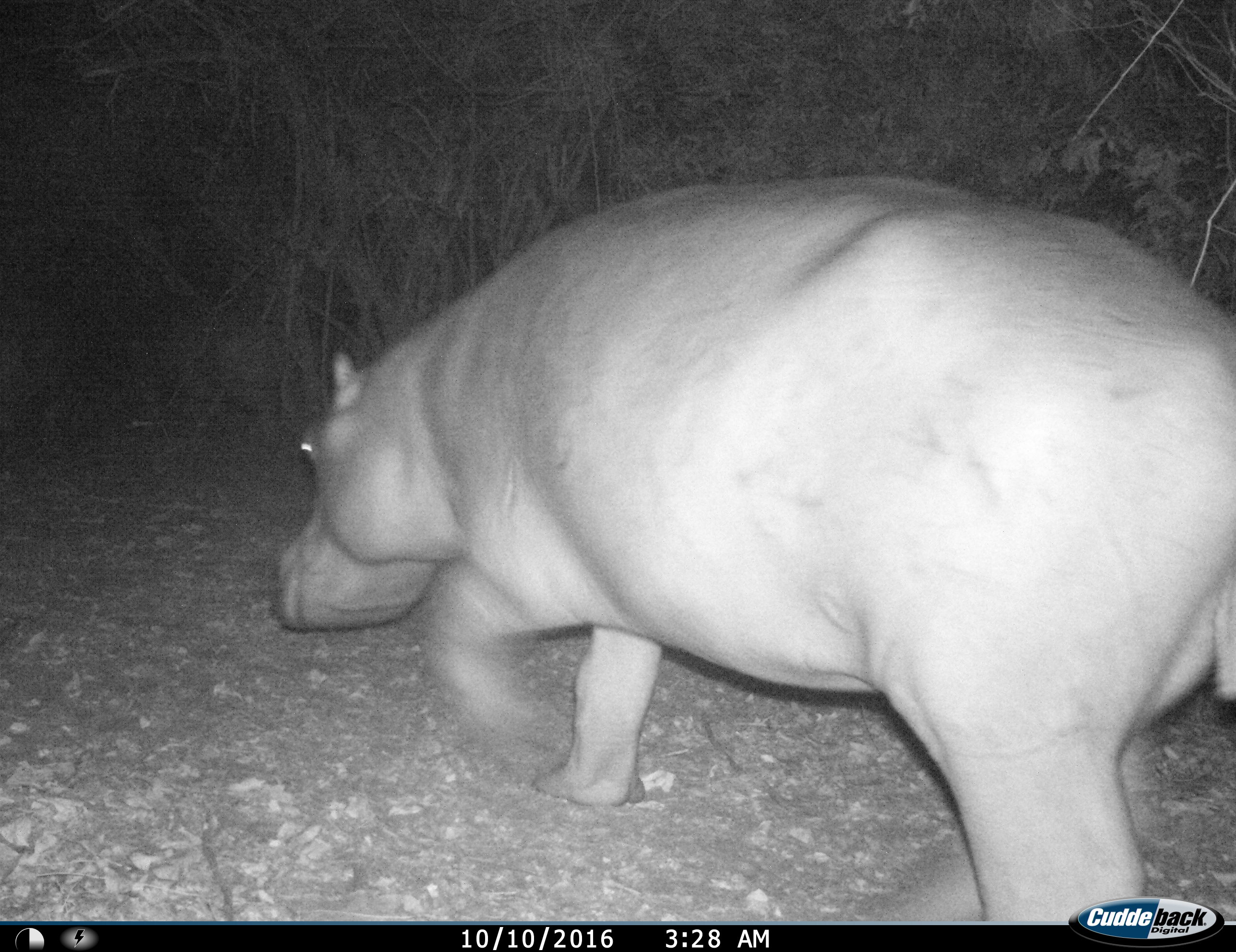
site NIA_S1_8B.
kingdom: Animalia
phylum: Chordata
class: Mammalia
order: Artiodactyla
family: Hippopotamidae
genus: Hippopotamus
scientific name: Hippopotamus amphibius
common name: hippopotamus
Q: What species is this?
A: Hippopotamus (Hippopotamus amphibius).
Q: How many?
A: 1.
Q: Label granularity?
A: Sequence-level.